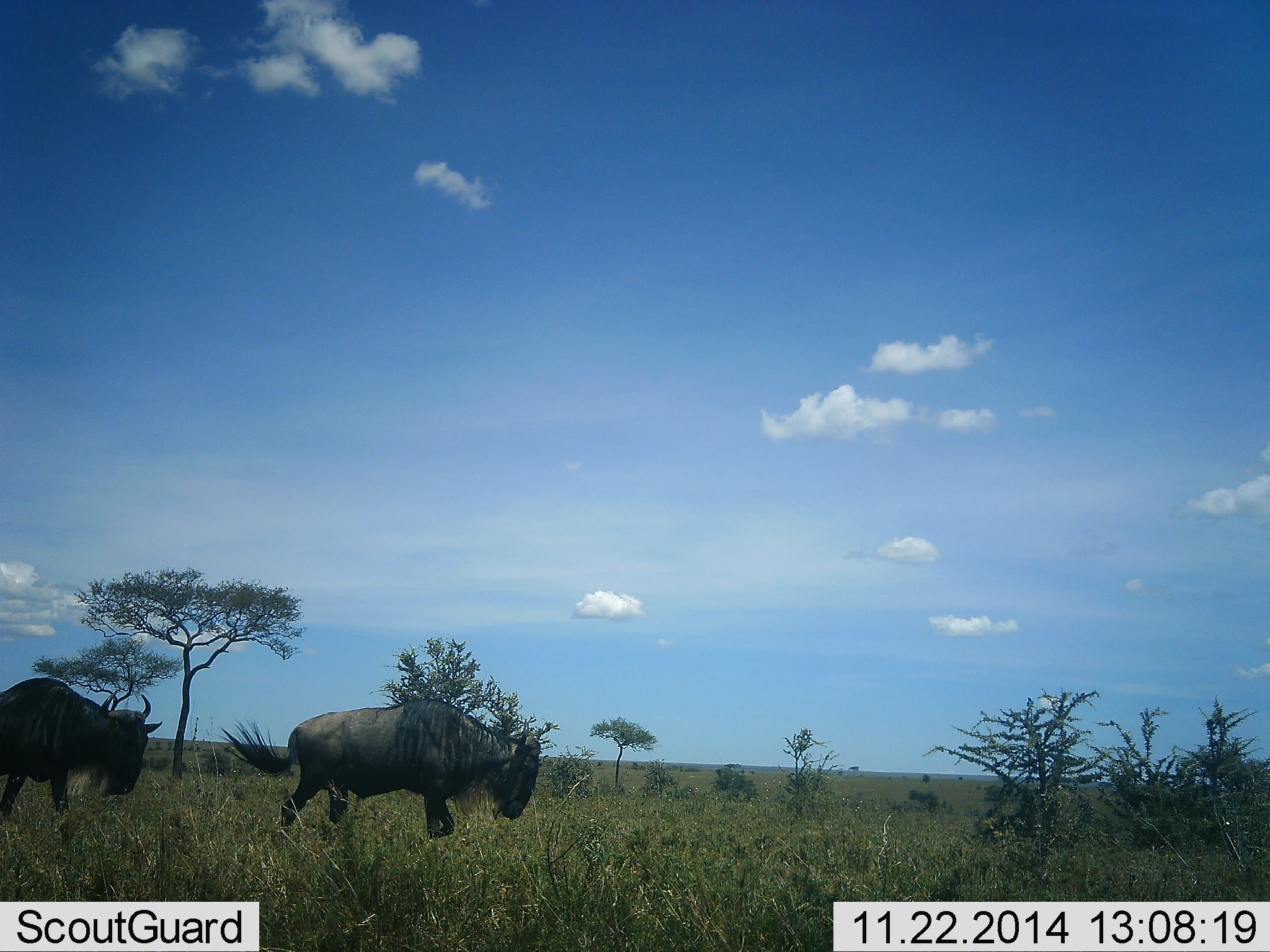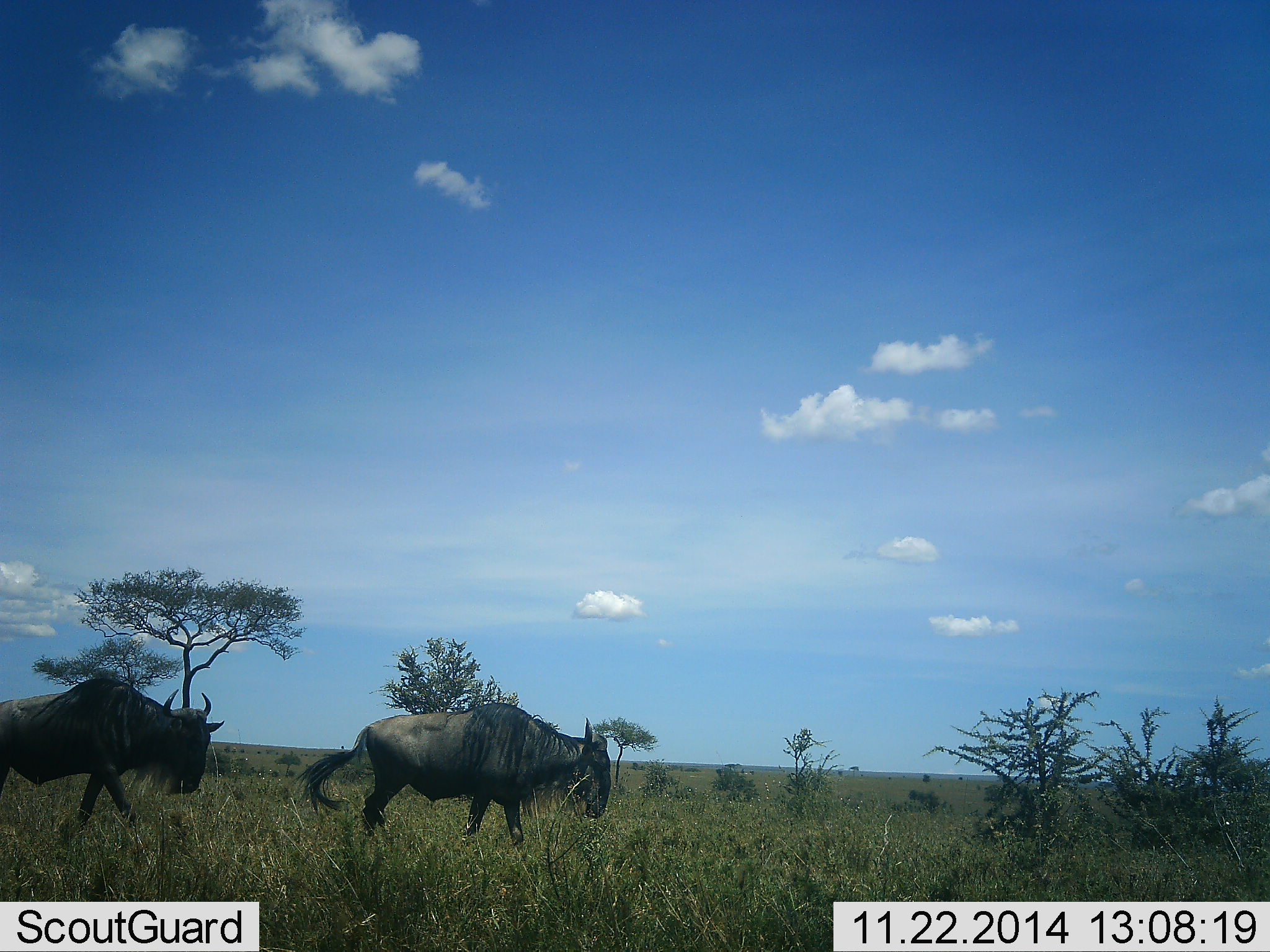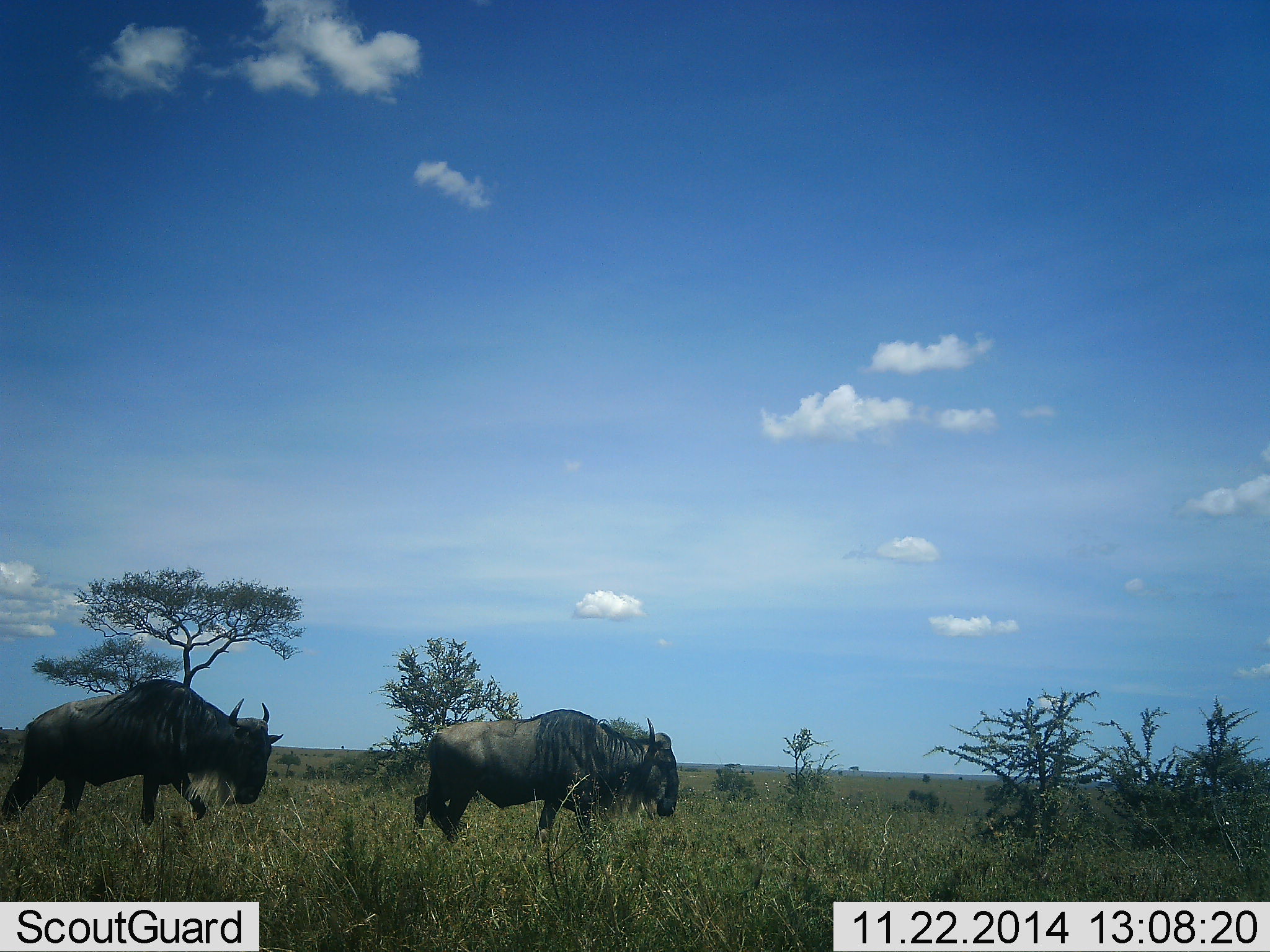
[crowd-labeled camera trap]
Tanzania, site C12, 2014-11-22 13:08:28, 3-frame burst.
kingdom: Animalia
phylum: Chordata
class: Mammalia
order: Artiodactyla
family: Bovidae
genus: Connochaetes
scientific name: Connochaetes taurinus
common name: blue wildebeest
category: wildebeest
Wildebeest (blue wildebeest) (Connochaetes taurinus), count 2. Behavior (volunteer vote fractions): standing 0%, resting 0%, moving 100%, interacting 0%. Young present (vote fraction): 0%. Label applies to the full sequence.